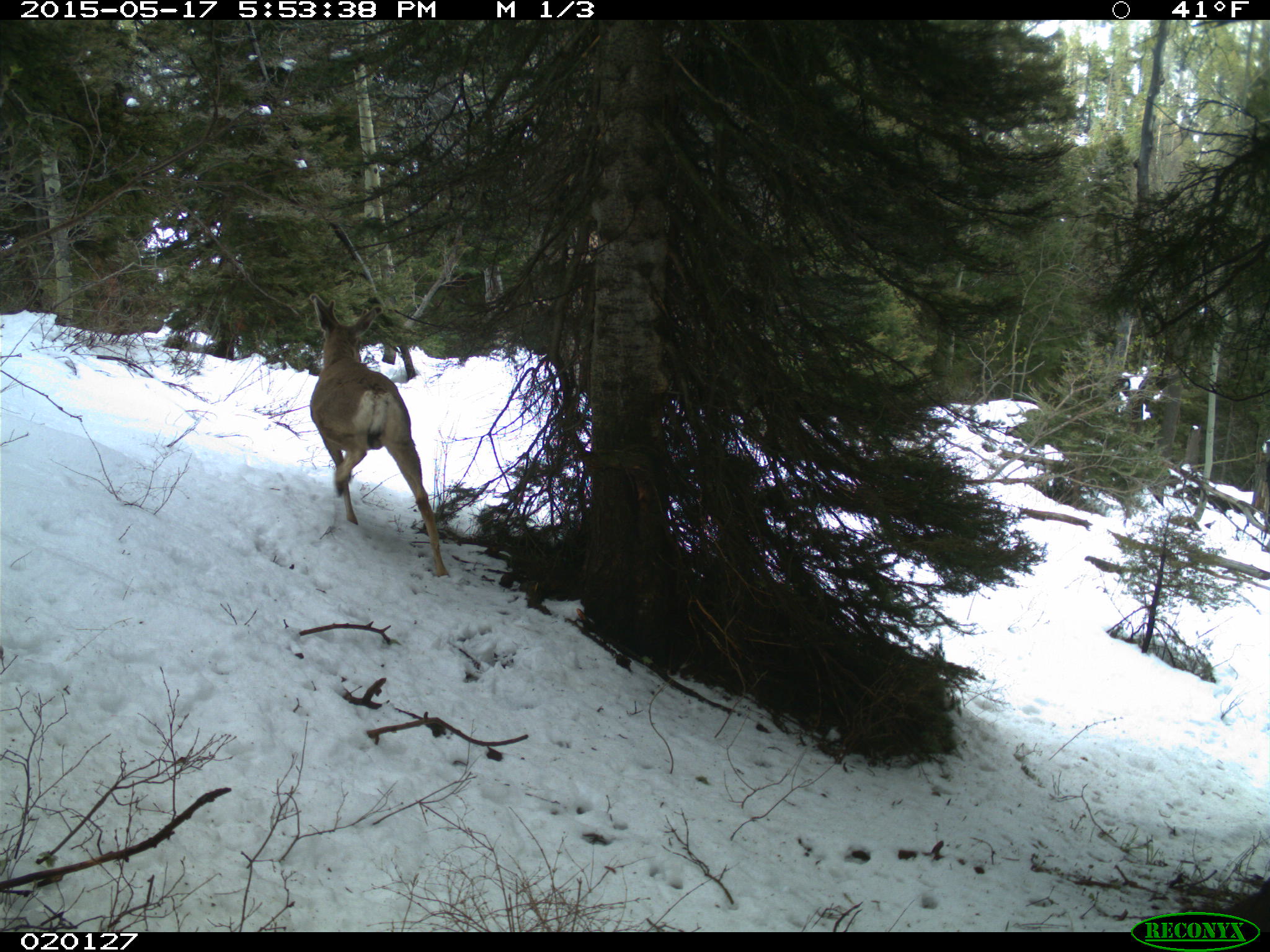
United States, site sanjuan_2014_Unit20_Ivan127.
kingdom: Animalia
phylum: Chordata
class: Mammalia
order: Artiodactyla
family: Cervidae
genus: Odocoileus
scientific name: Odocoileus hemionus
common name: mule deer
Odocoileus hemionus (mule deer).